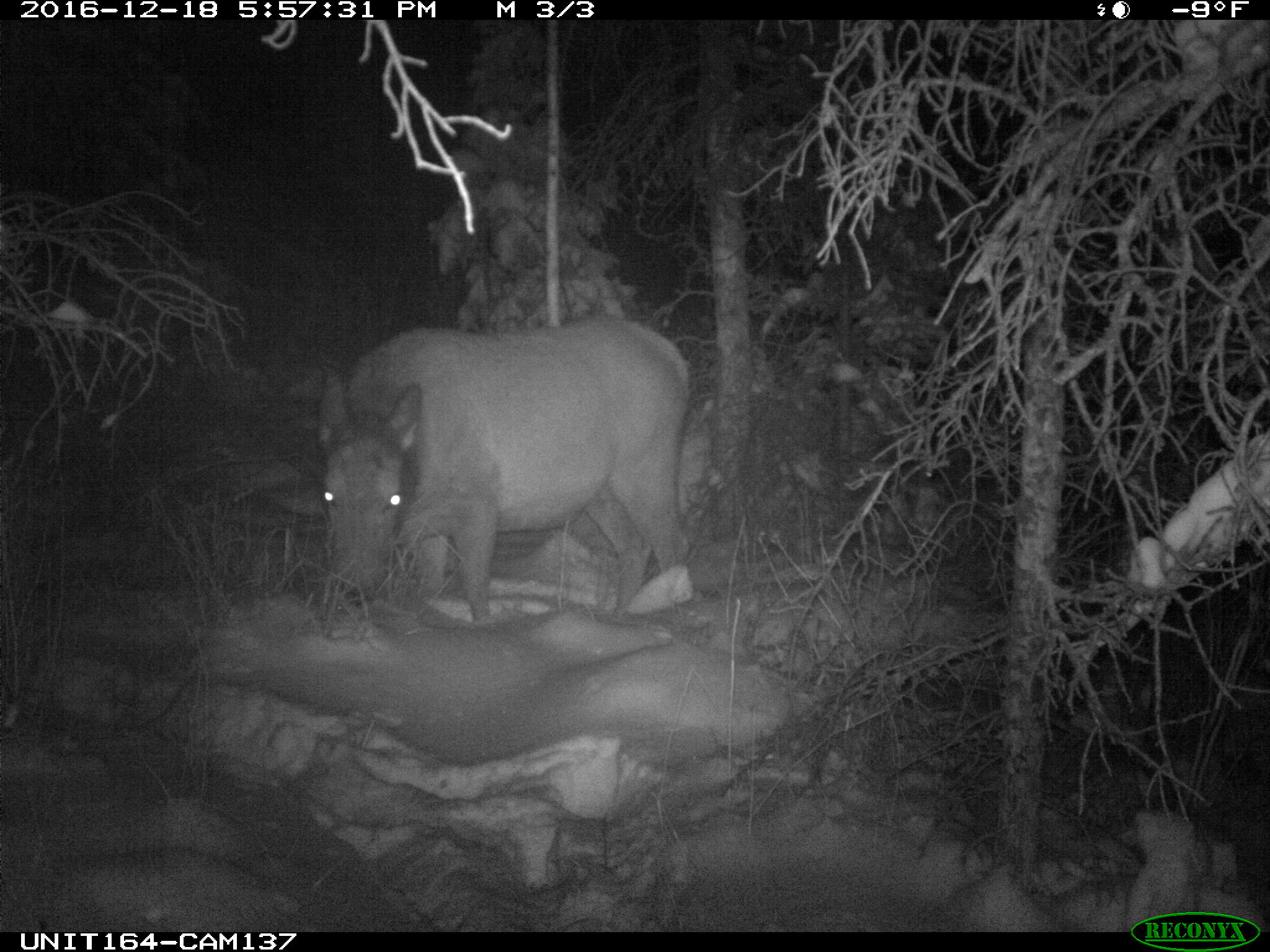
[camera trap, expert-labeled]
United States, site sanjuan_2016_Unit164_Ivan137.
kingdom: Animalia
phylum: Chordata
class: Mammalia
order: Artiodactyla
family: Cervidae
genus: Cervus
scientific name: Cervus elaphus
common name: red deer